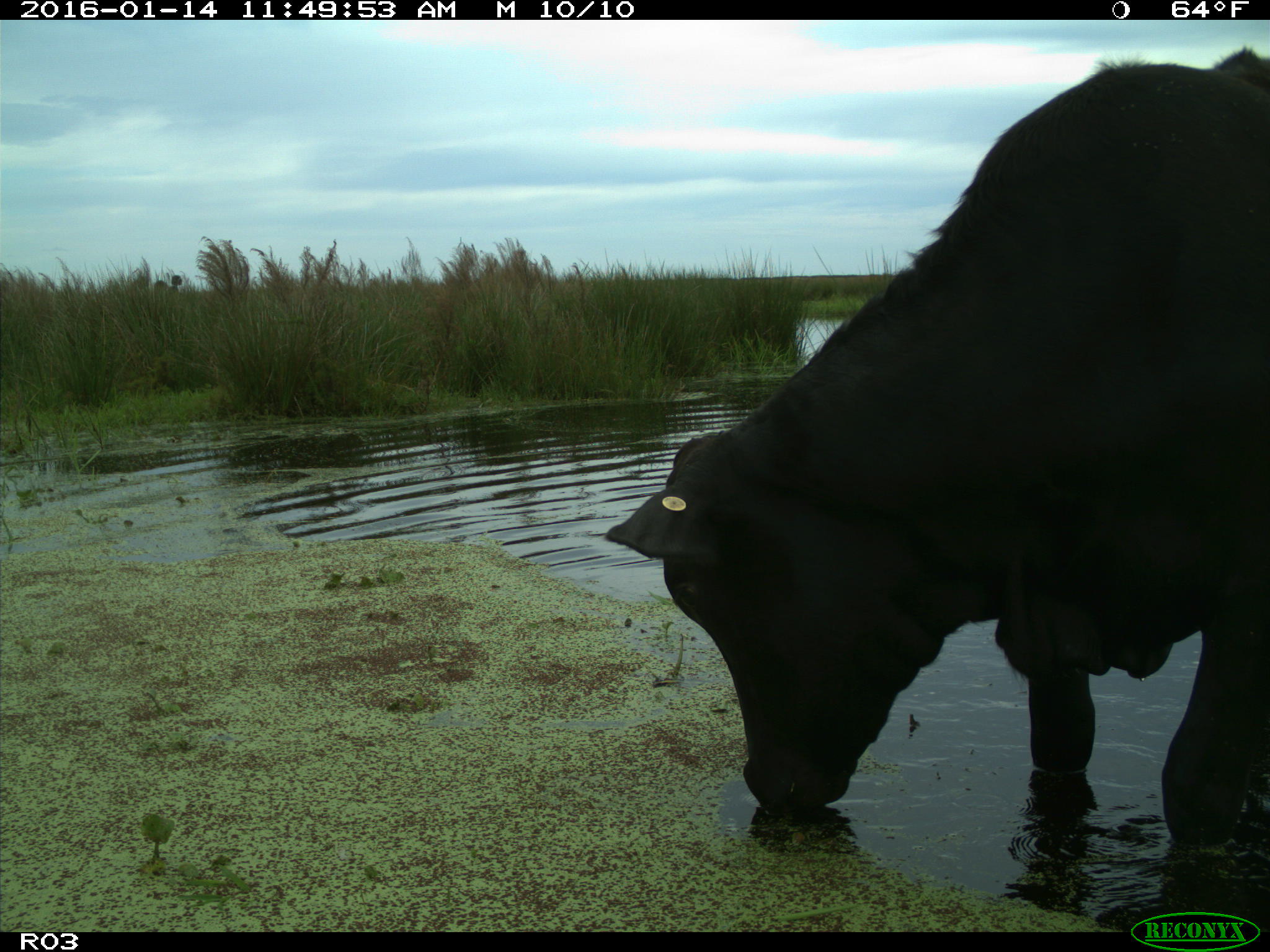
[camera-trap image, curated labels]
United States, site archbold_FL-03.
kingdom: Animalia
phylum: Chordata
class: Mammalia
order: Artiodactyla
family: Bovidae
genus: Bos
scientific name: Bos taurus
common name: domestic cow